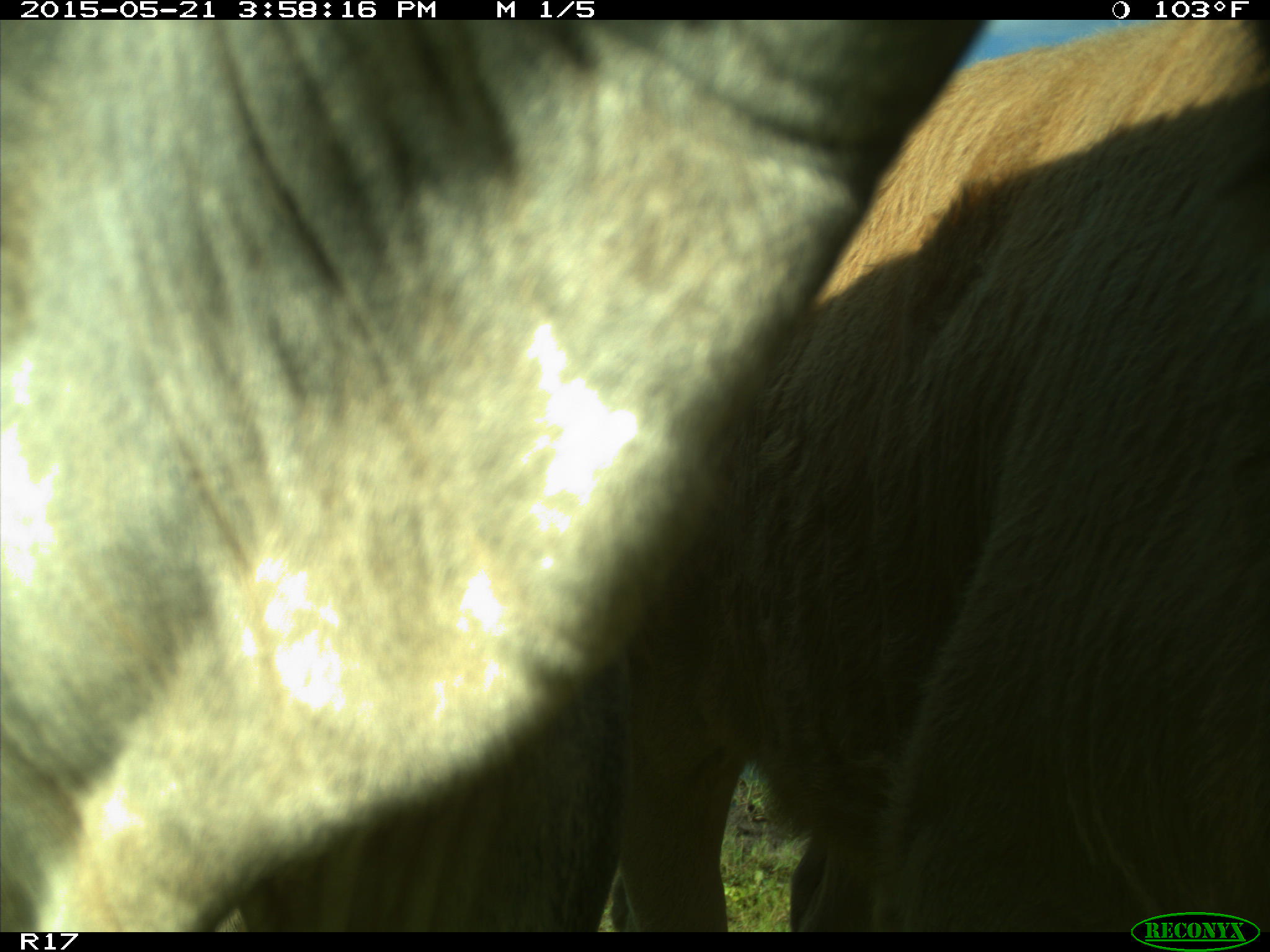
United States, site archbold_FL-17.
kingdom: Animalia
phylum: Chordata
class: Mammalia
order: Artiodactyla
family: Bovidae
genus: Bos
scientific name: Bos taurus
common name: domestic cow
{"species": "Bos taurus (domestic cow)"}